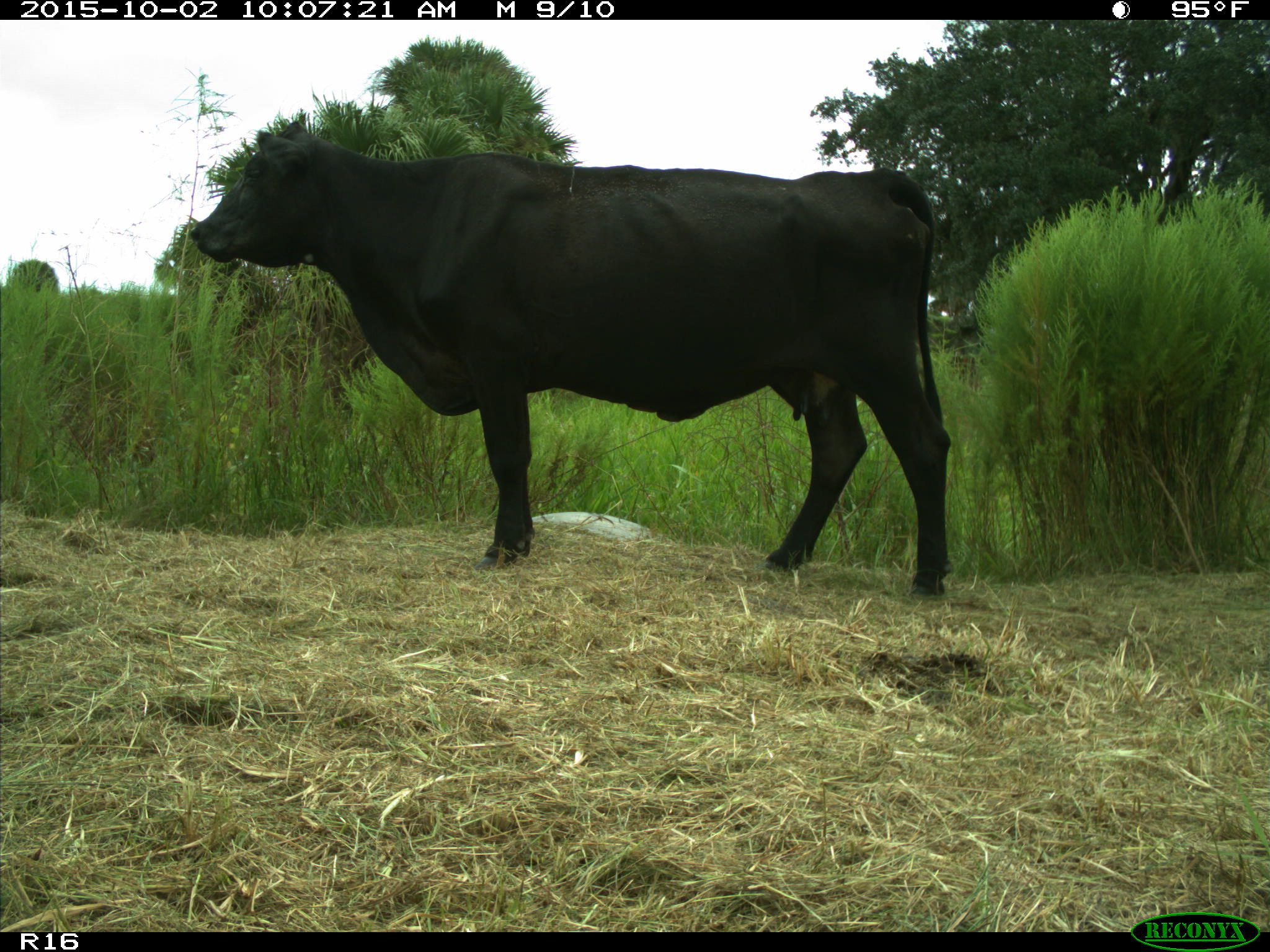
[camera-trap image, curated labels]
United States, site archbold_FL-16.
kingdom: Animalia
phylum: Chordata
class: Mammalia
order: Artiodactyla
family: Bovidae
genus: Bos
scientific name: Bos taurus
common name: domestic cow